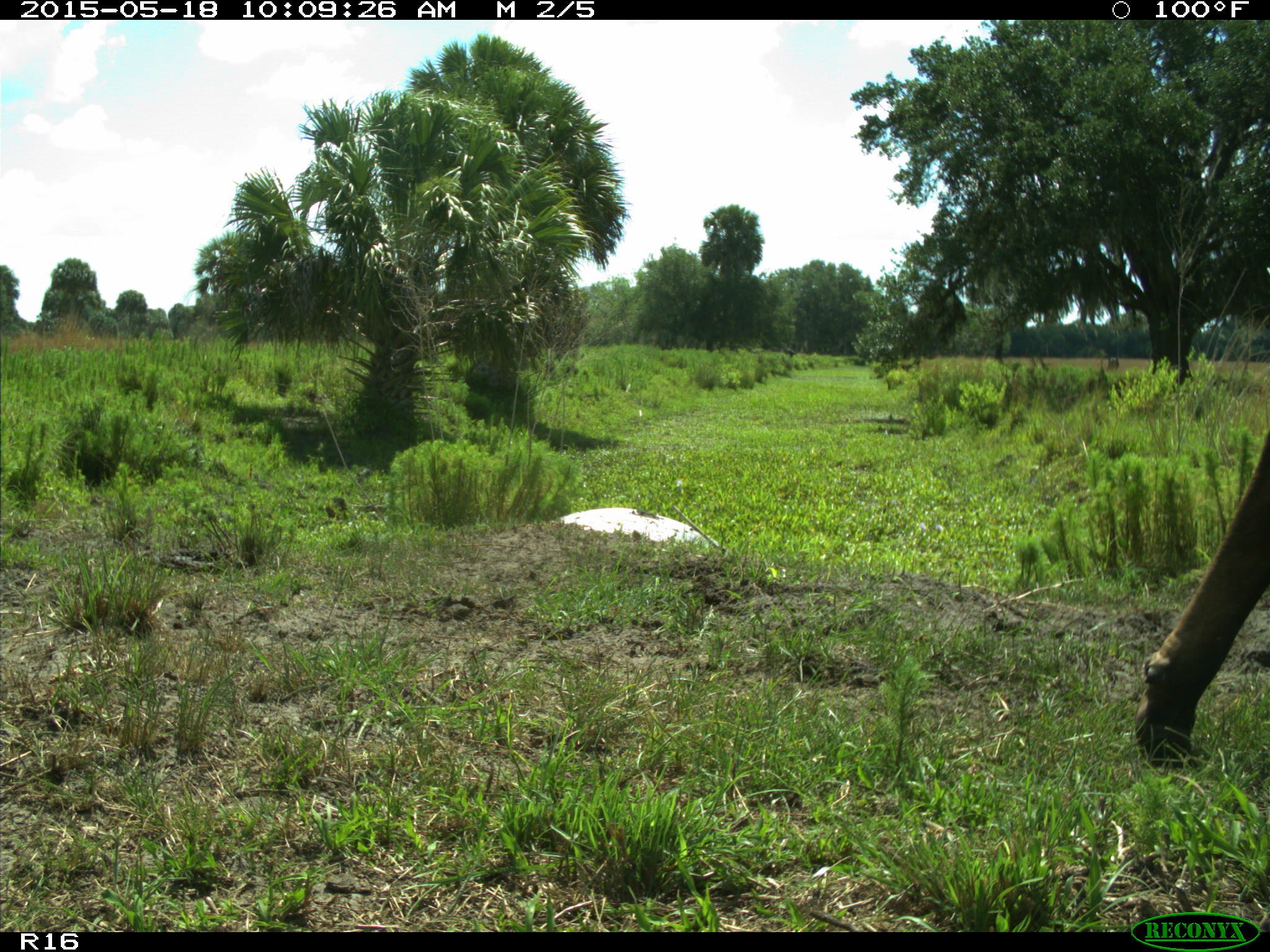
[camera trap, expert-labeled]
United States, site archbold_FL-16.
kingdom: Animalia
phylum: Chordata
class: Mammalia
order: Artiodactyla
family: Bovidae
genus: Bos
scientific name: Bos taurus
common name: domestic cow